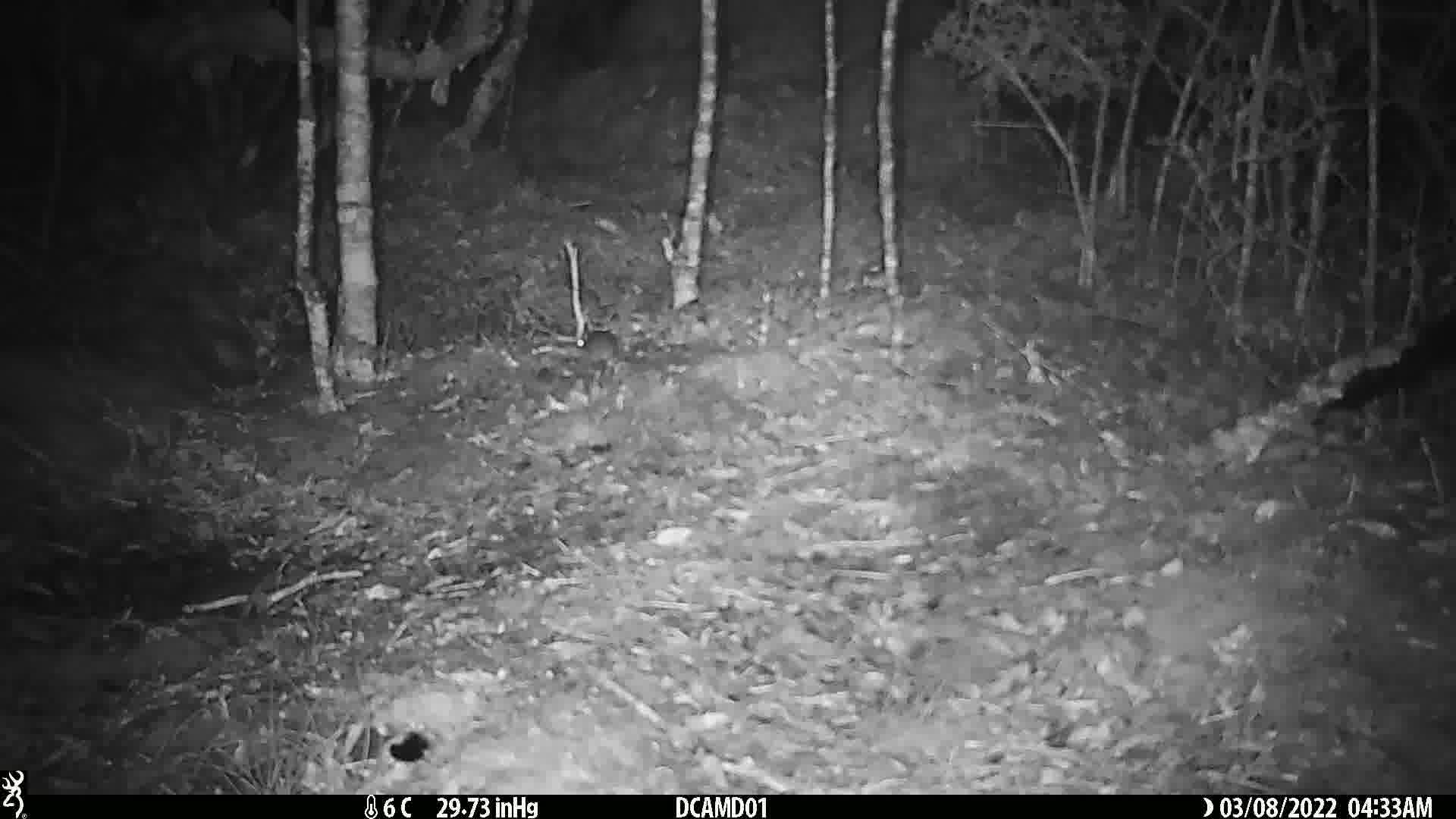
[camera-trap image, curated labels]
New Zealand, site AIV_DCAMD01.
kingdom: Animalia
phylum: Chordata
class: Mammalia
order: Rodentia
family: Muridae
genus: Mus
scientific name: Mus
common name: mouse